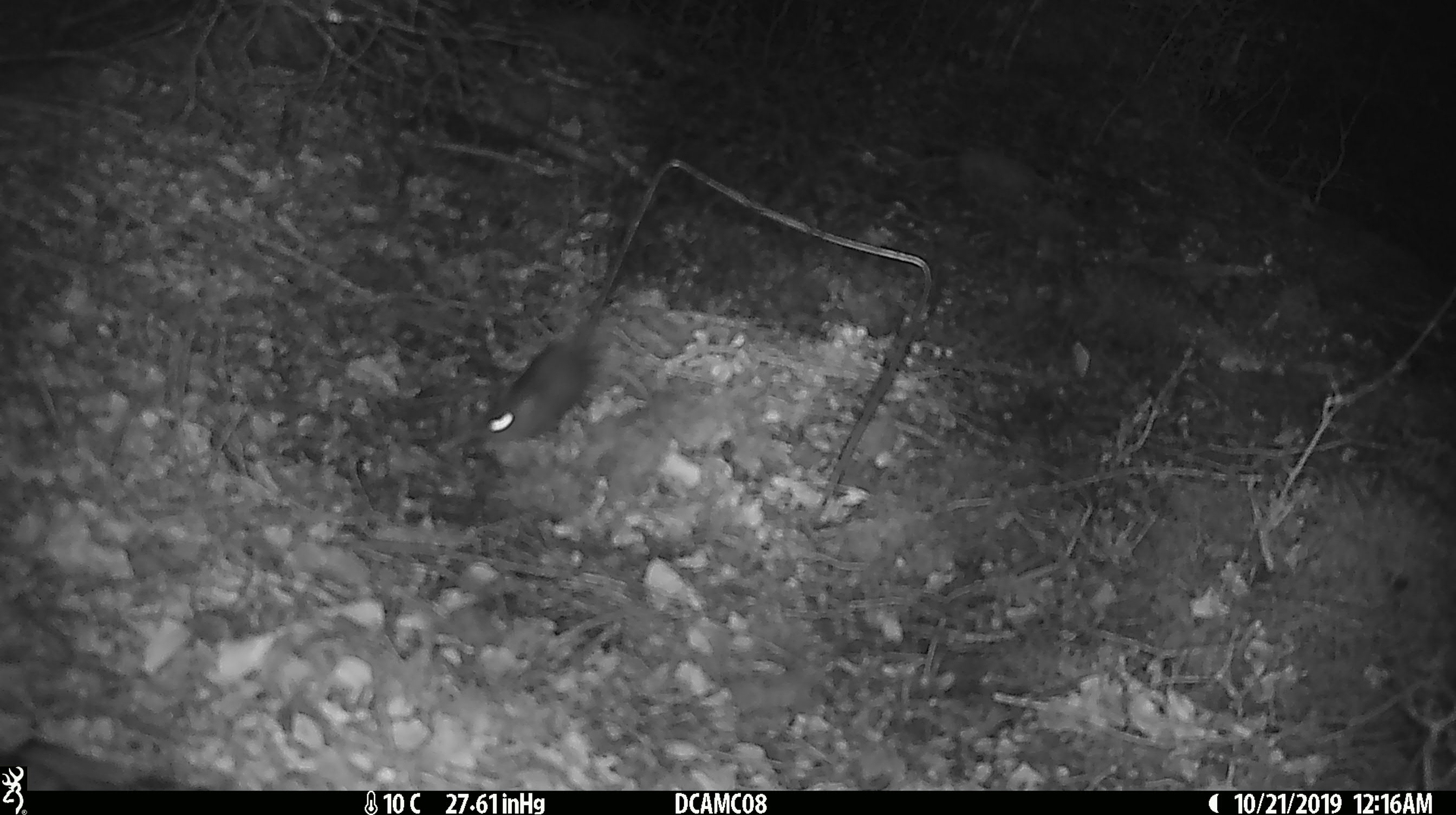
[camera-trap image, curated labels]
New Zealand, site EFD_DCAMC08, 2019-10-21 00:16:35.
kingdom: Animalia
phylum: Chordata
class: Mammalia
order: Rodentia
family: Muridae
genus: Mus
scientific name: Mus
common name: mouse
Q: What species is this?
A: Mouse (Mus).